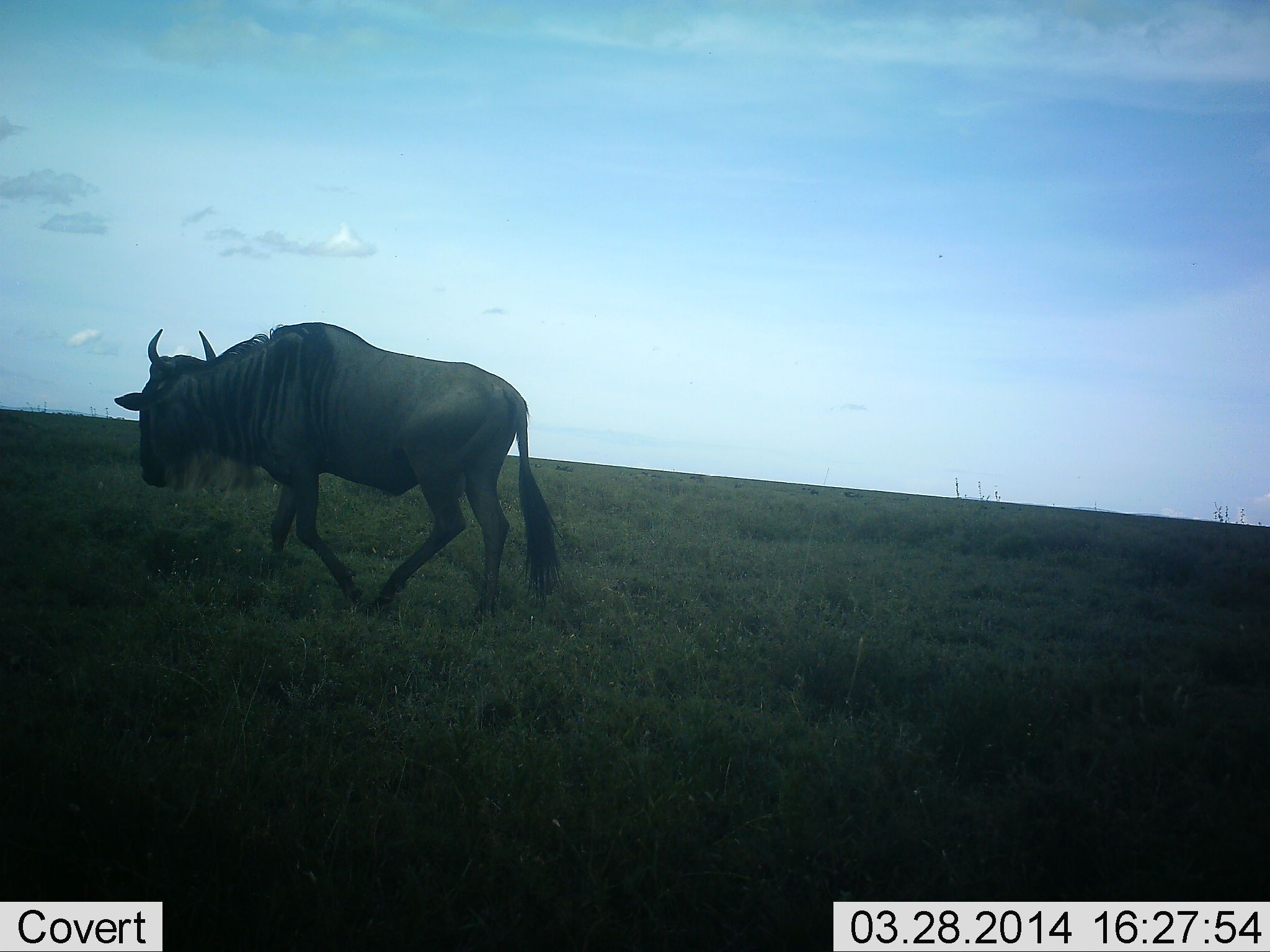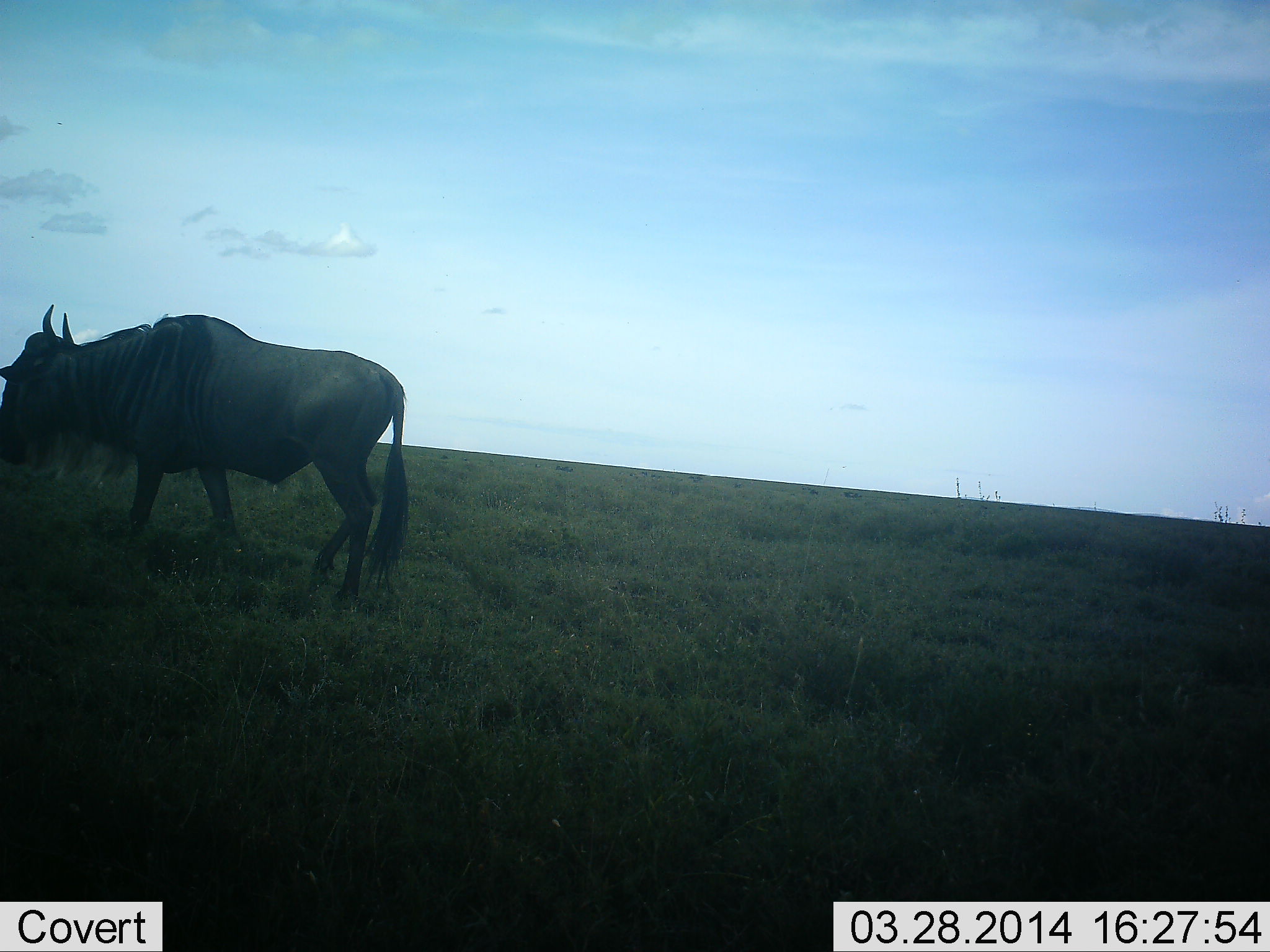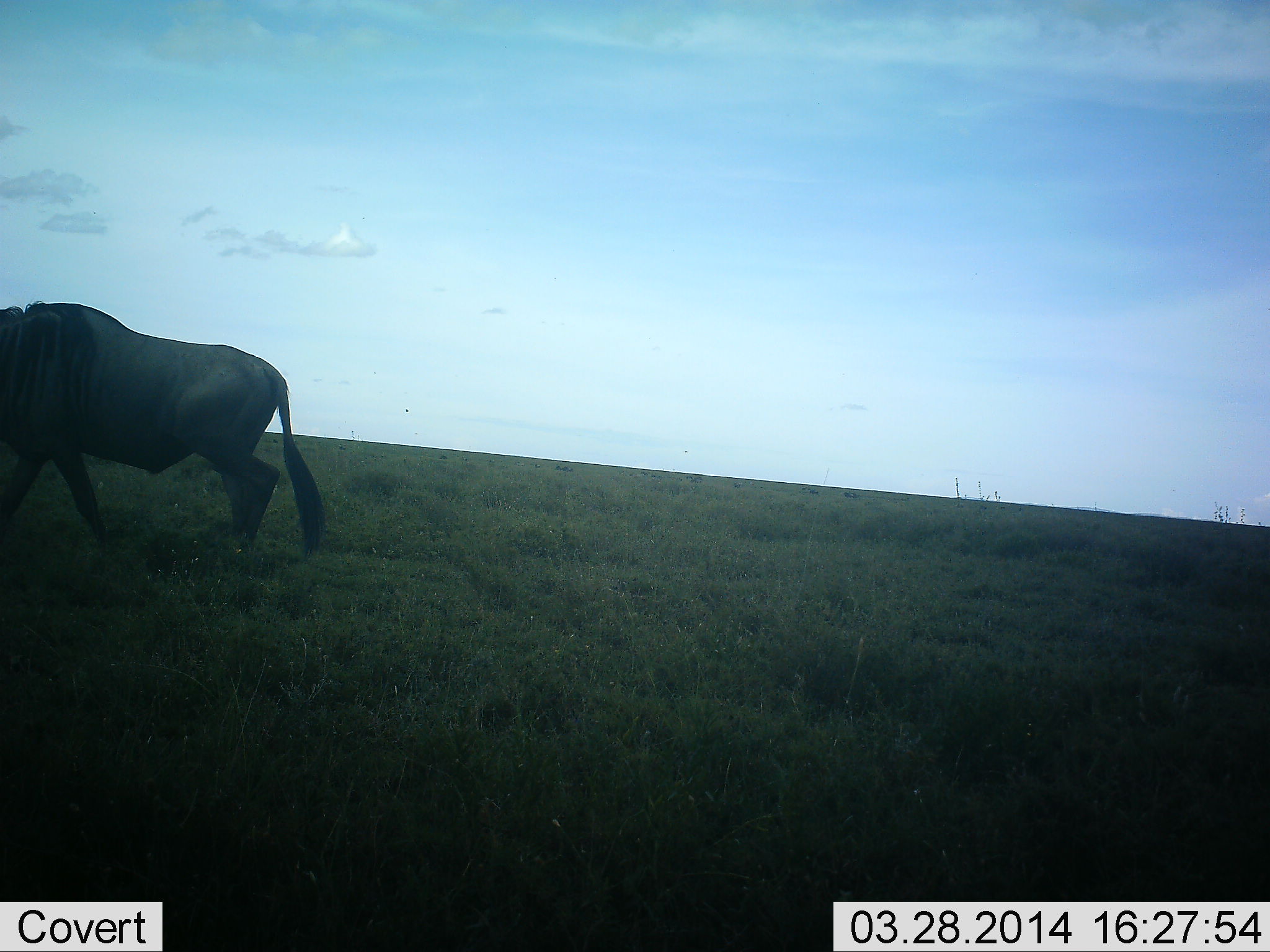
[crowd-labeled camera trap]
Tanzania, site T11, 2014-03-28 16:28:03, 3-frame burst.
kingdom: Animalia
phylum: Chordata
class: Mammalia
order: Artiodactyla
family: Bovidae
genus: Connochaetes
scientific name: Connochaetes taurinus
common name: blue wildebeest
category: wildebeest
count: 1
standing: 19%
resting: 0%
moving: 83%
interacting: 0%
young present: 0%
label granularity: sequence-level